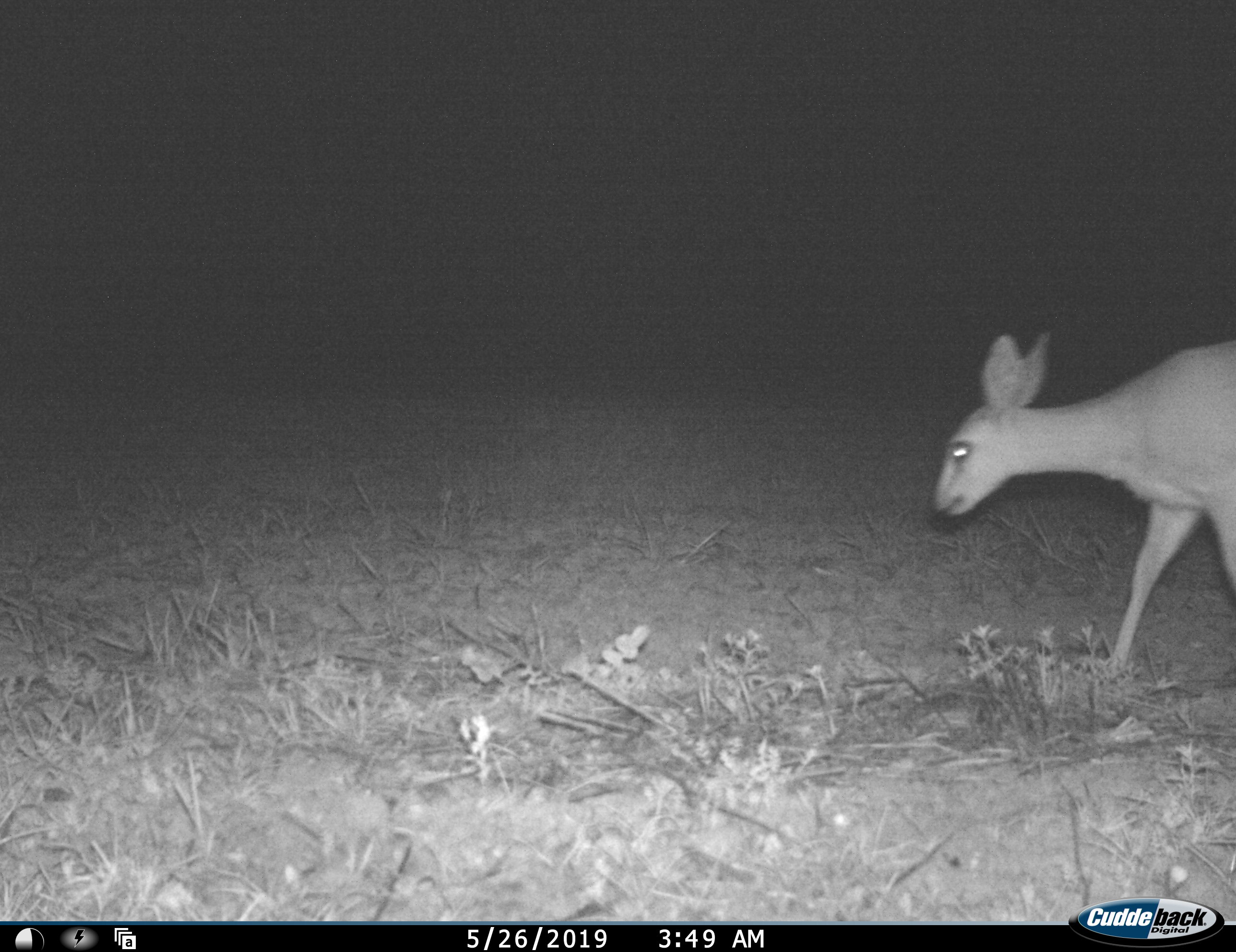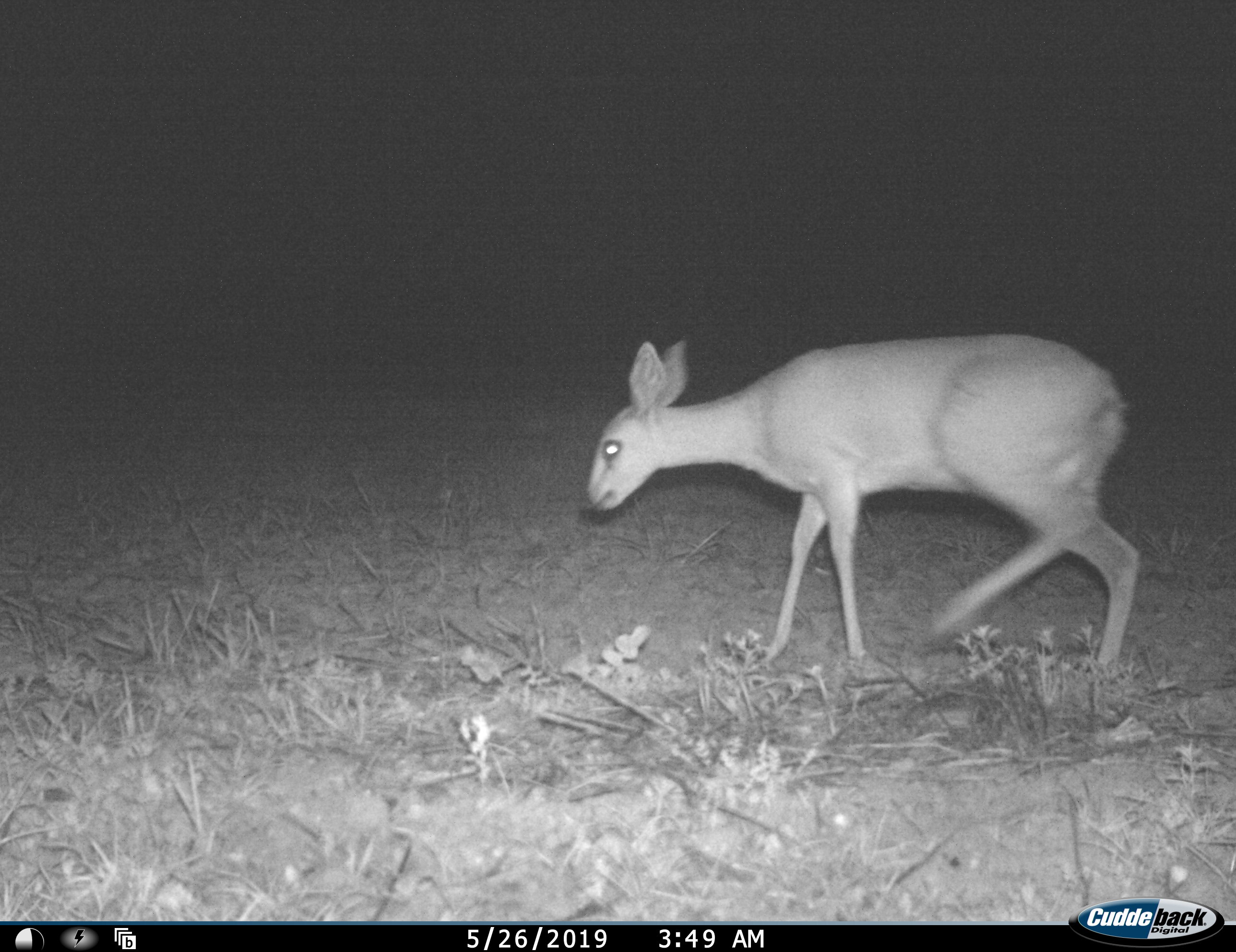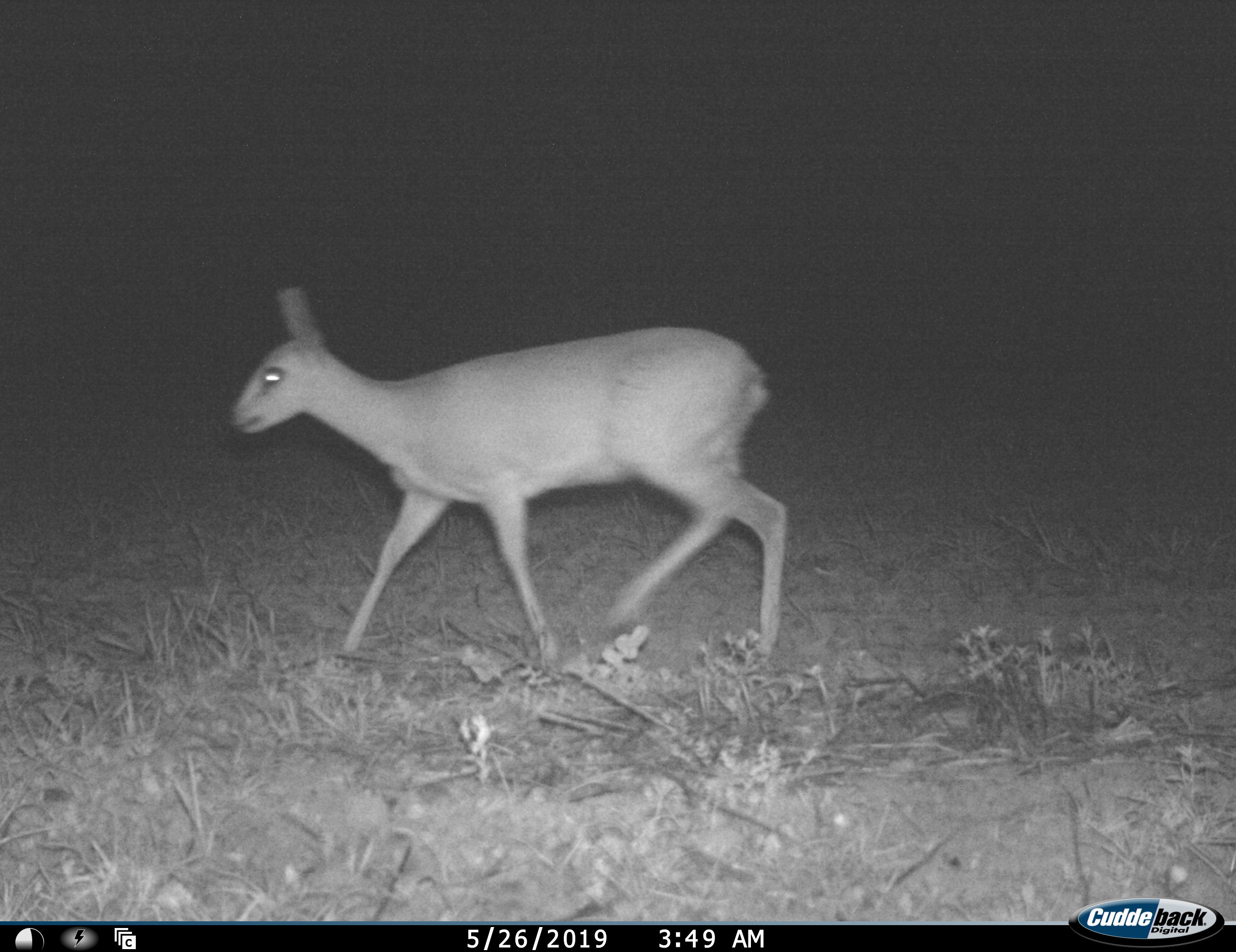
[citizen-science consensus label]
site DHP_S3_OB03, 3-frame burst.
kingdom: Animalia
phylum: Chordata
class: Mammalia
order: Artiodactyla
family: Bovidae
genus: Raphicerus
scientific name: Raphicerus campestris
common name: steenbok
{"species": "steenbok (Raphicerus campestris)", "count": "1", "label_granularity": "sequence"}